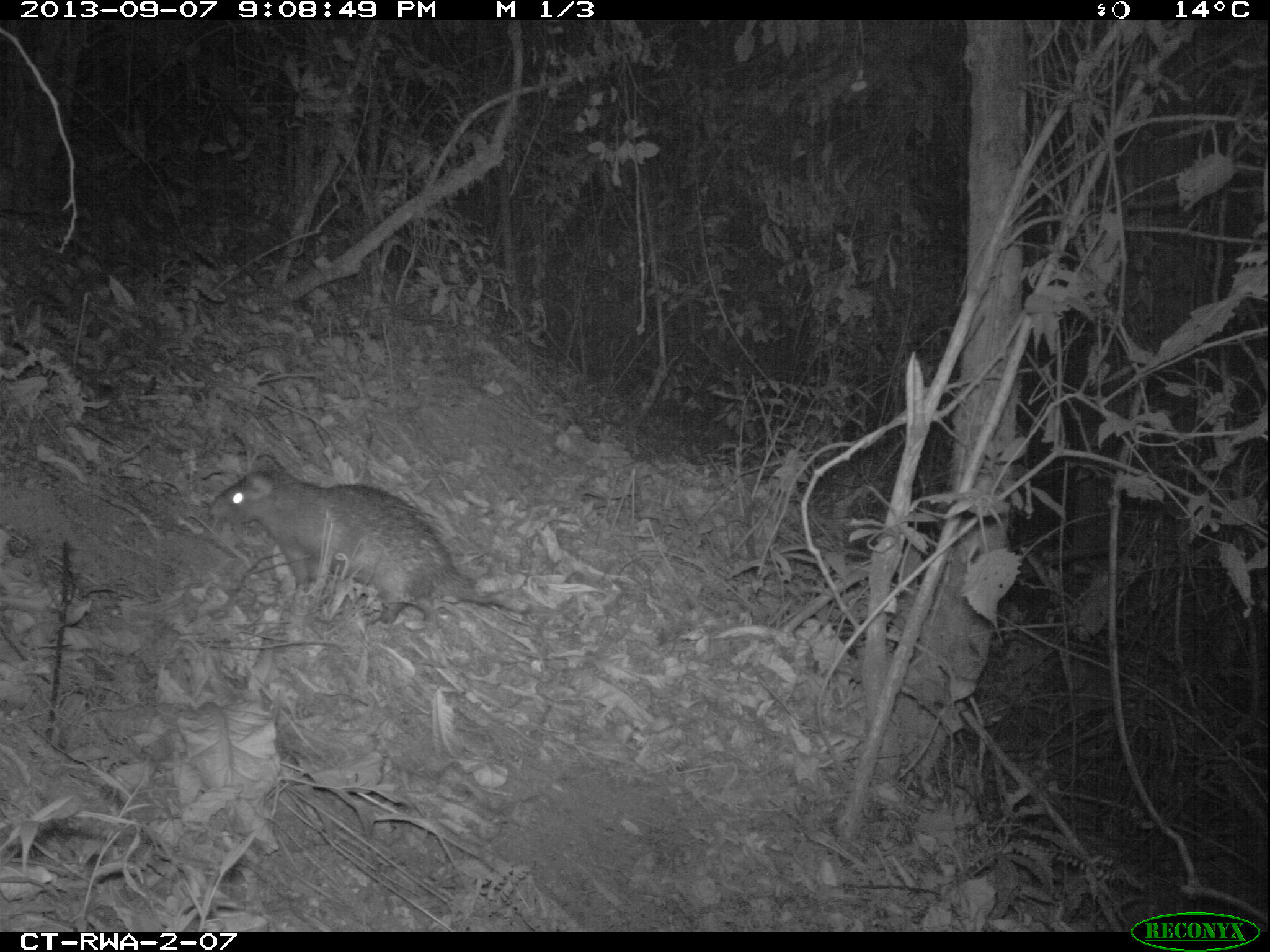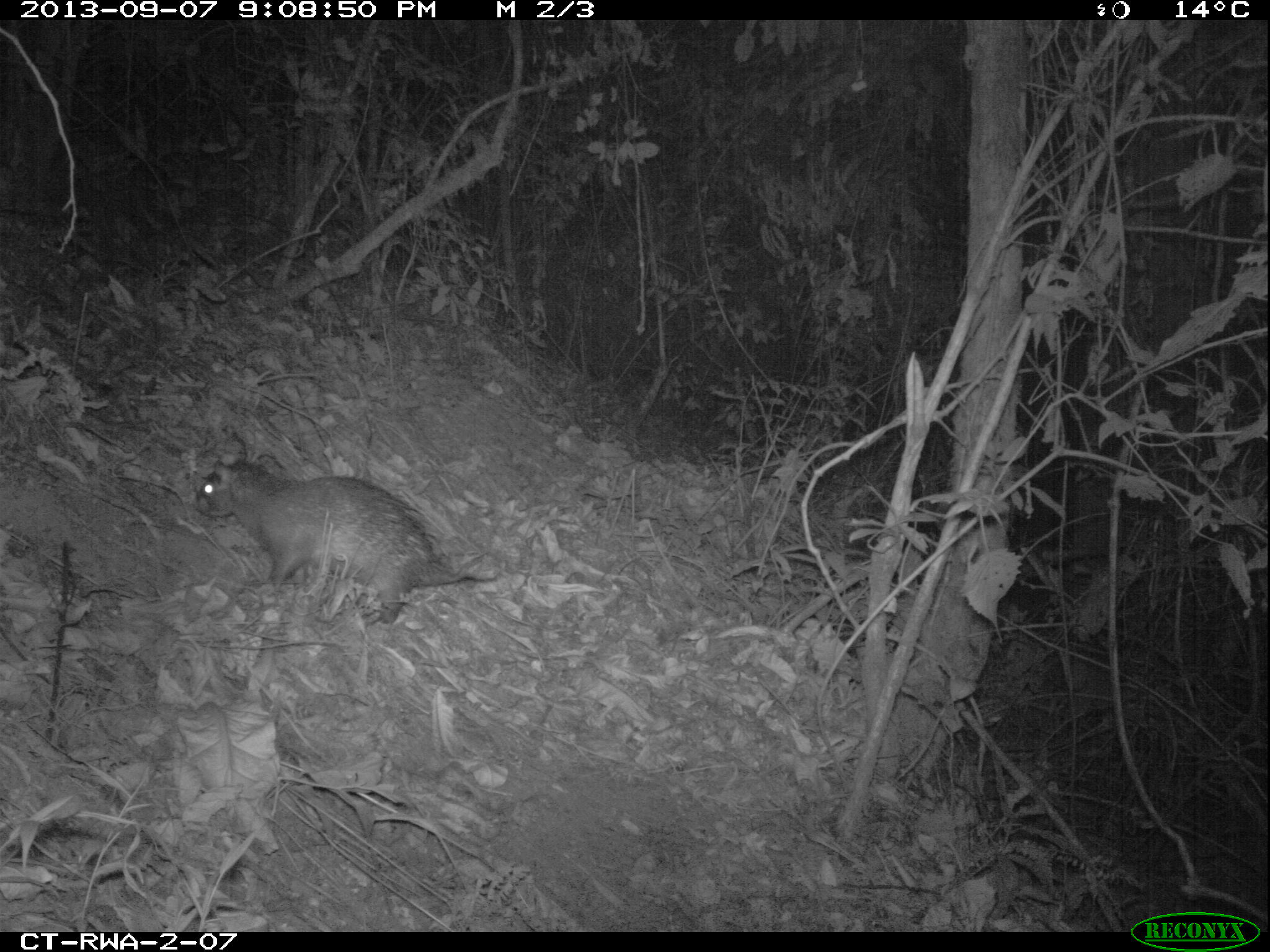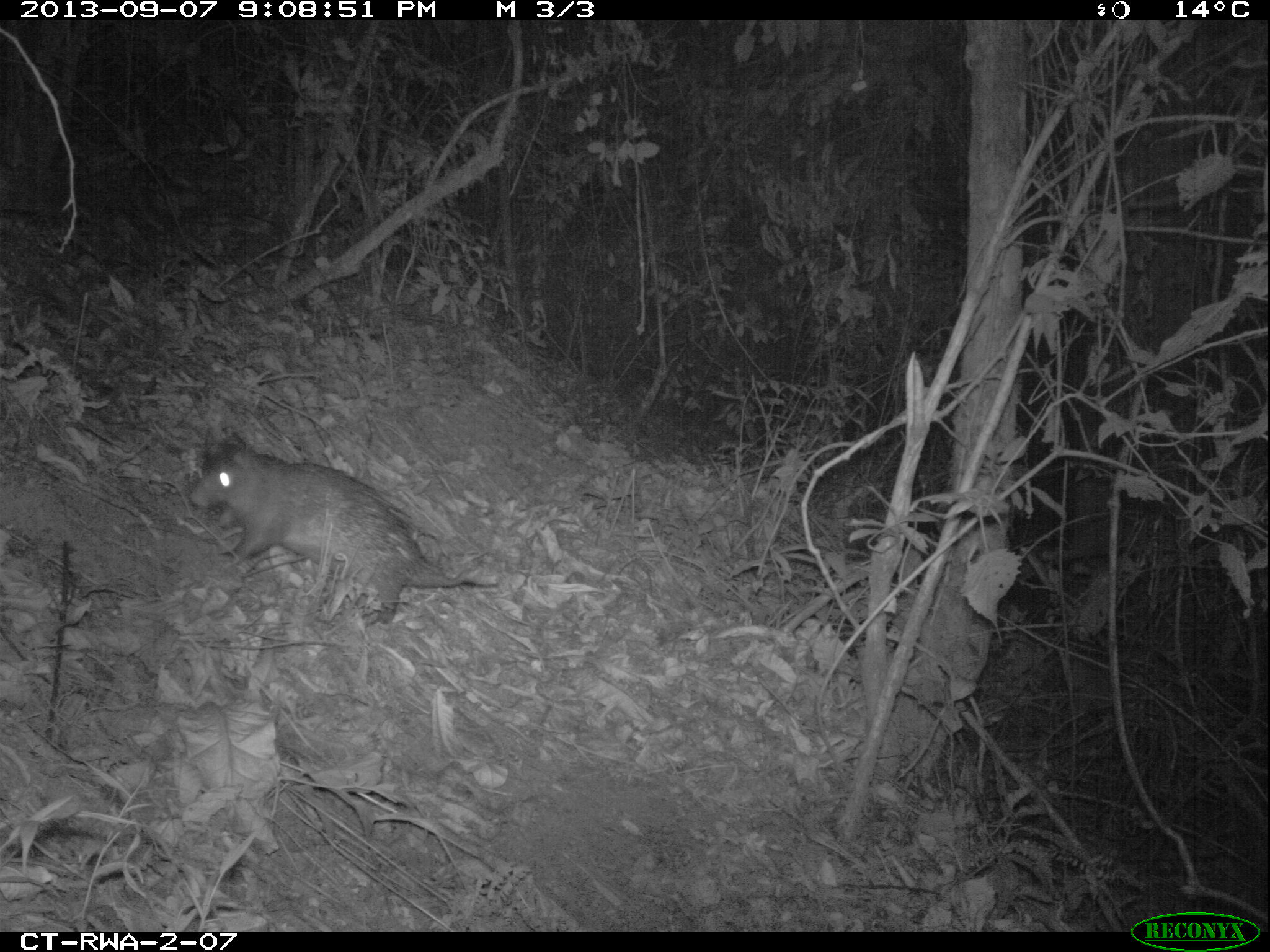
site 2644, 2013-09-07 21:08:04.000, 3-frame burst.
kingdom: Animalia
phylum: Chordata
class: Mammalia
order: Rodentia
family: Hystricidae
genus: Atherurus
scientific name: Atherurus africanus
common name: african brush-tailed porcupine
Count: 1.